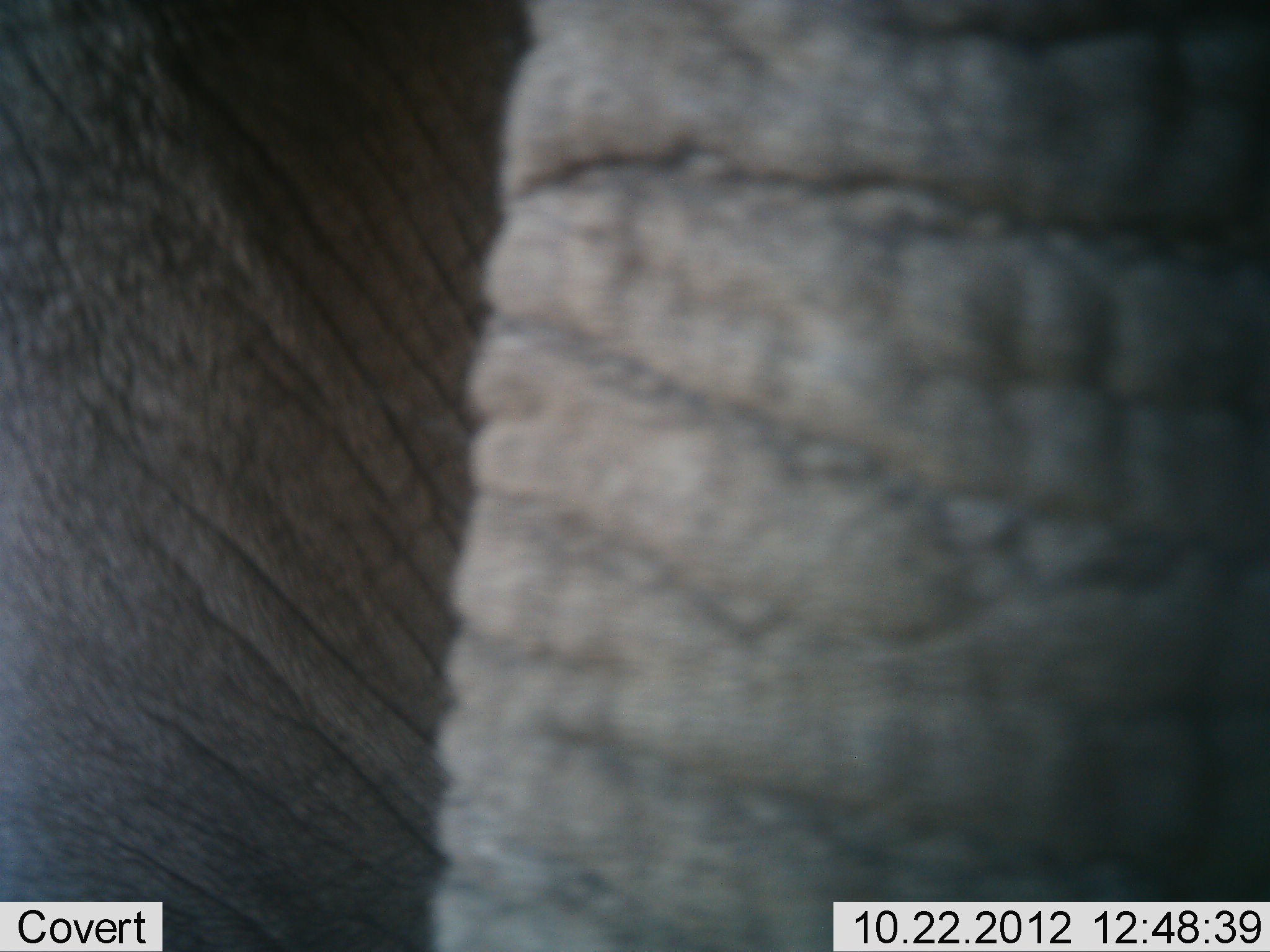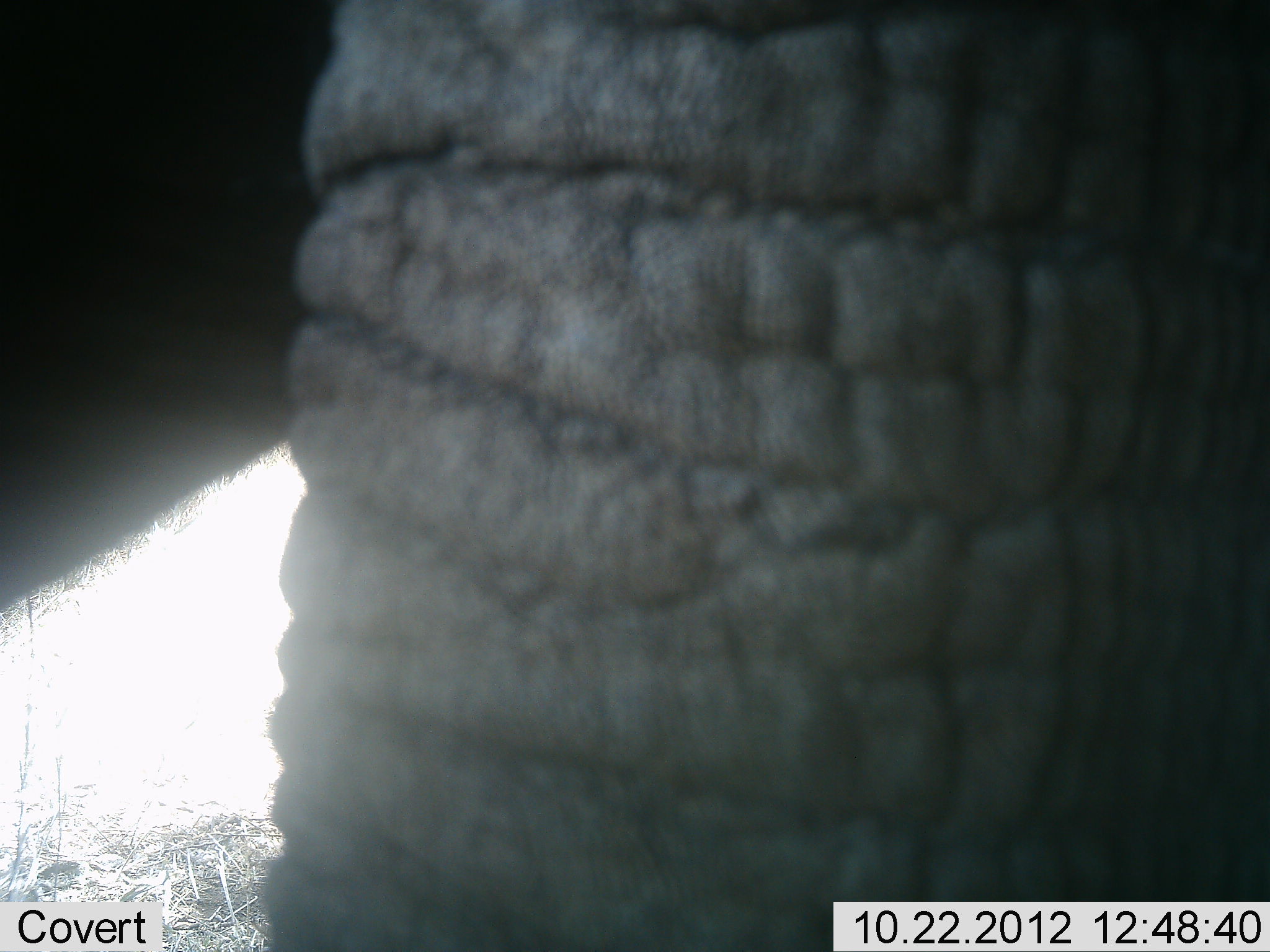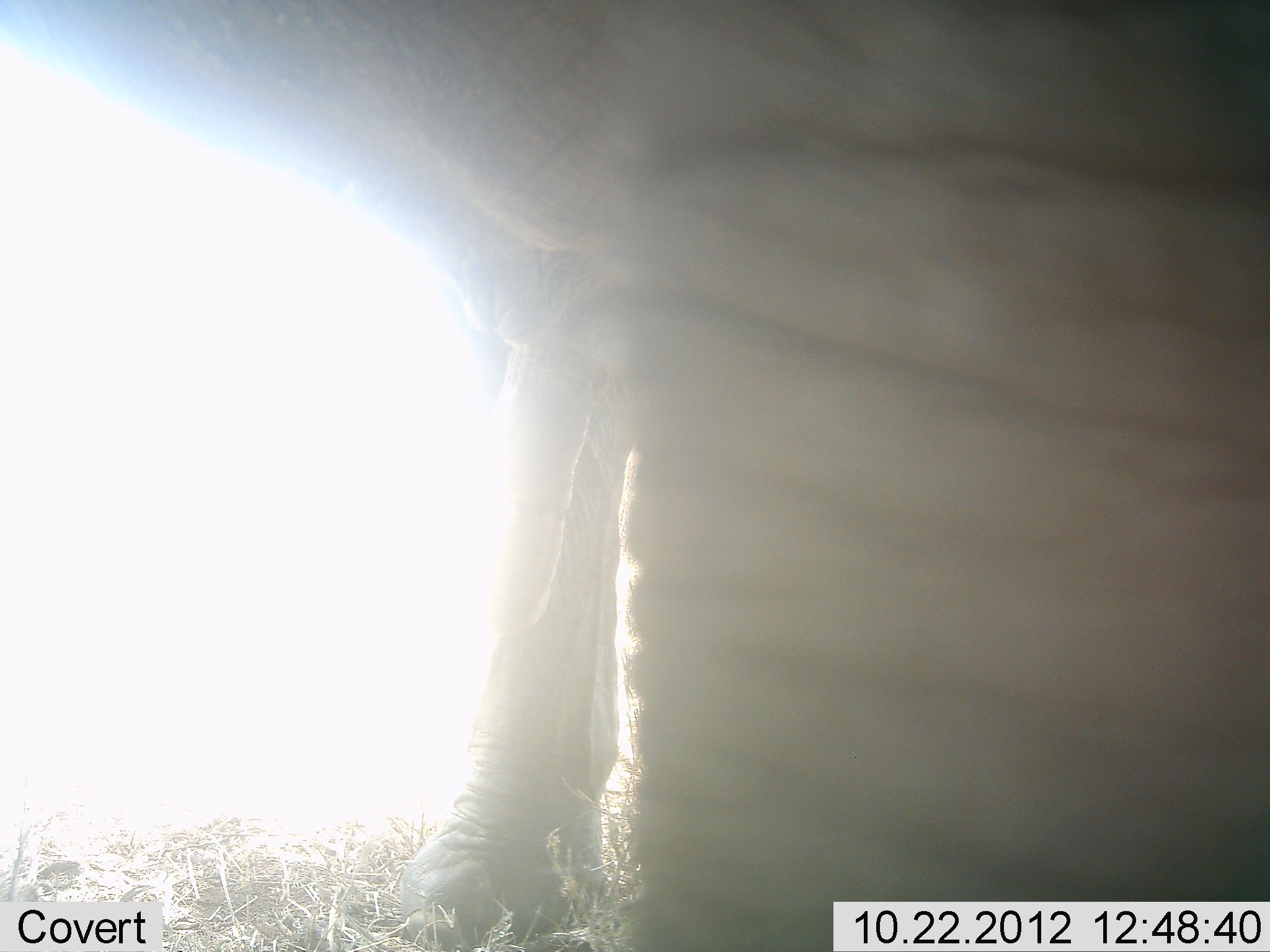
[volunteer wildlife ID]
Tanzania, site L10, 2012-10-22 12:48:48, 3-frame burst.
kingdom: Animalia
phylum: Chordata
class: Mammalia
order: Proboscidea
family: Elephantidae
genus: Loxodonta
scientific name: Loxodonta africana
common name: african bush elephant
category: elephant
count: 1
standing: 70%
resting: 0%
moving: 40%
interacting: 0%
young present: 0%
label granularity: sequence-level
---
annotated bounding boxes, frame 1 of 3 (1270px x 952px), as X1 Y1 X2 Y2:
animal: 0 1 1269 952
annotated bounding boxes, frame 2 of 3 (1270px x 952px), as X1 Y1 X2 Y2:
animal: 0 1 1269 952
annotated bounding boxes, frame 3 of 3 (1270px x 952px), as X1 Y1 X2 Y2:
animal: 0 1 1269 952